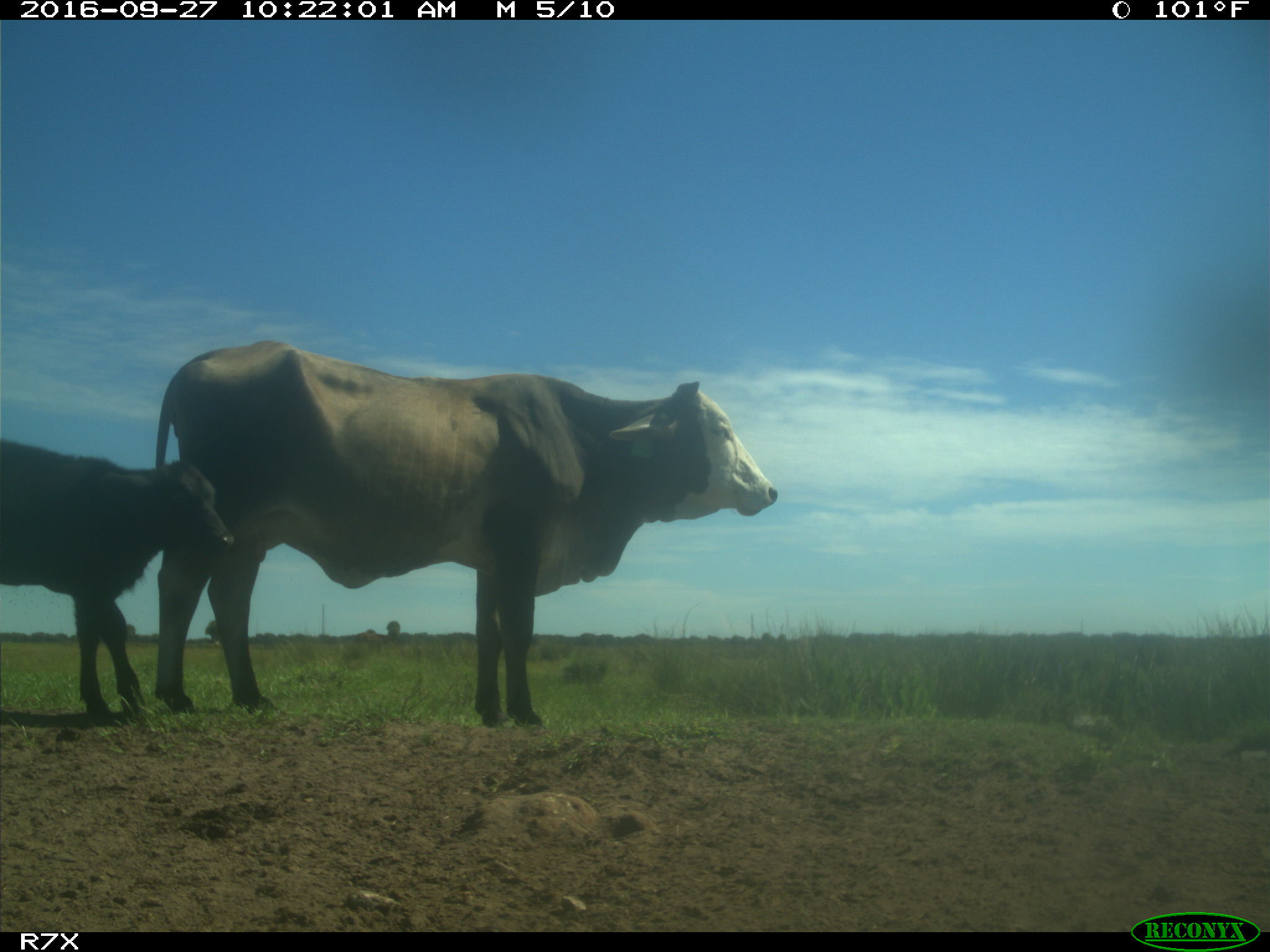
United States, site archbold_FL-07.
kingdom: Animalia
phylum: Chordata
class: Mammalia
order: Artiodactyla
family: Bovidae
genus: Bos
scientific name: Bos taurus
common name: domestic cow